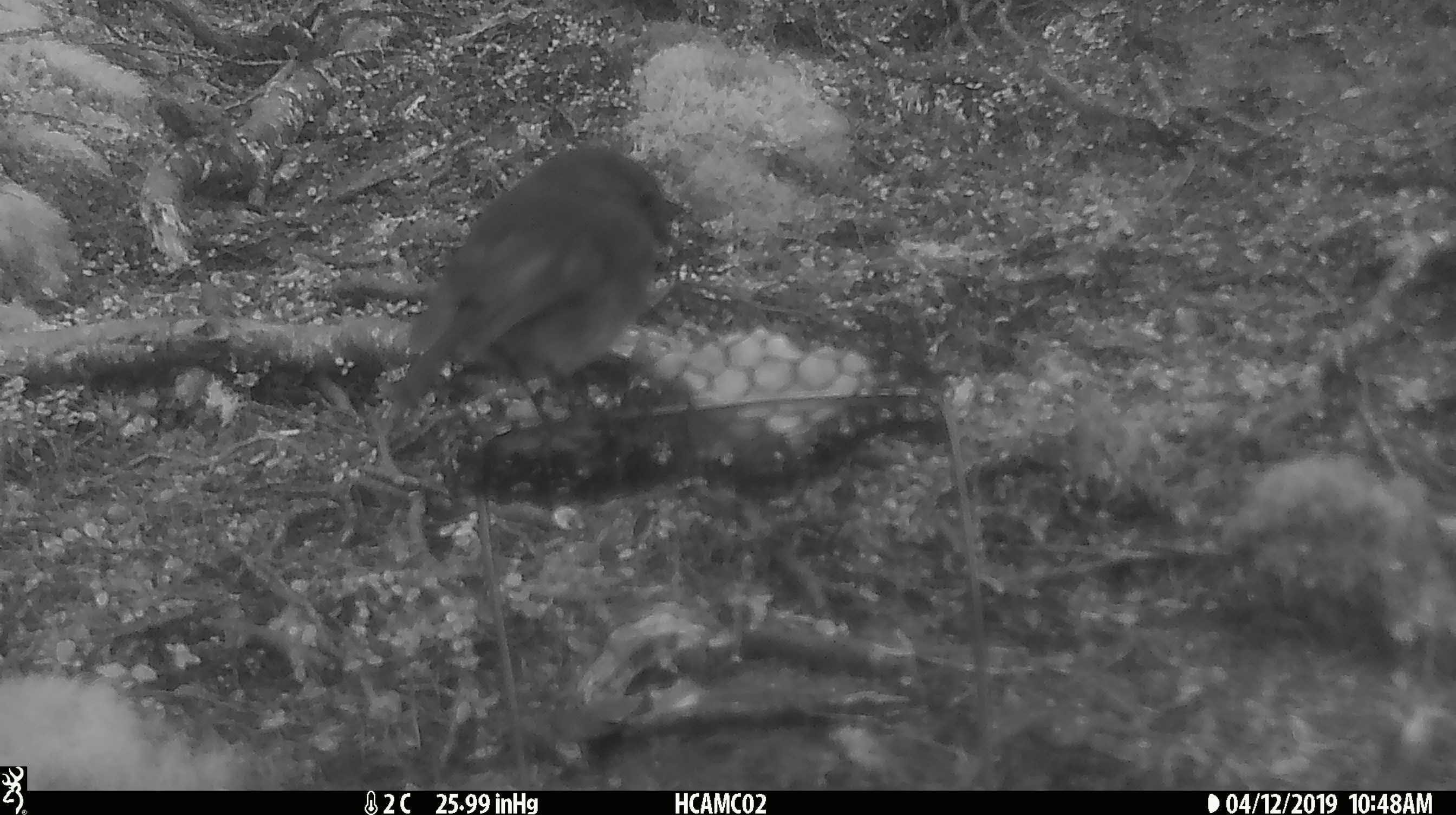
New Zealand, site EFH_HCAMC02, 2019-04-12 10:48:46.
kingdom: Animalia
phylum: Chordata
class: Aves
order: Passeriformes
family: Petroicidae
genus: Petroica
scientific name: Petroica australis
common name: new zealand robin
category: robin